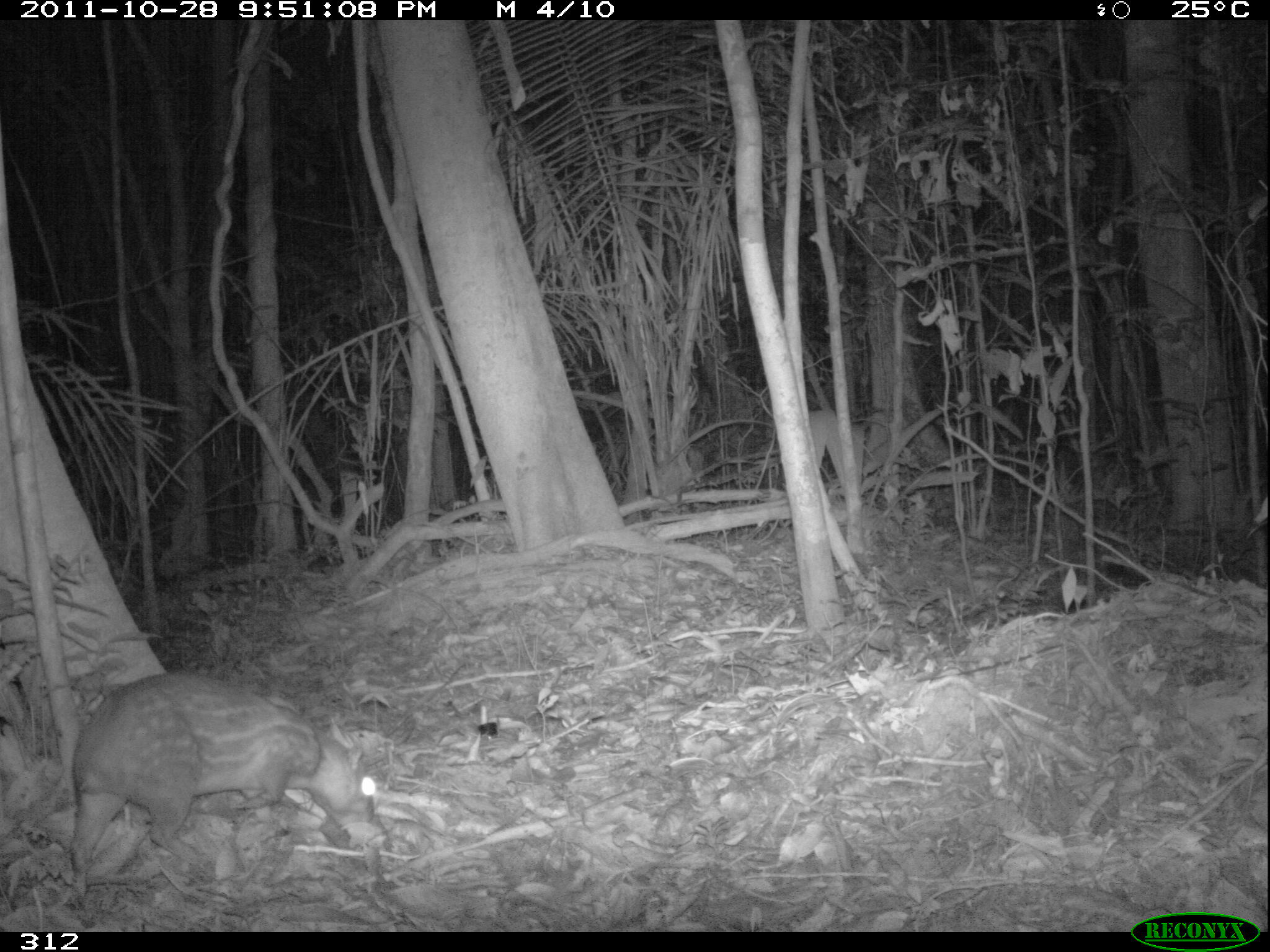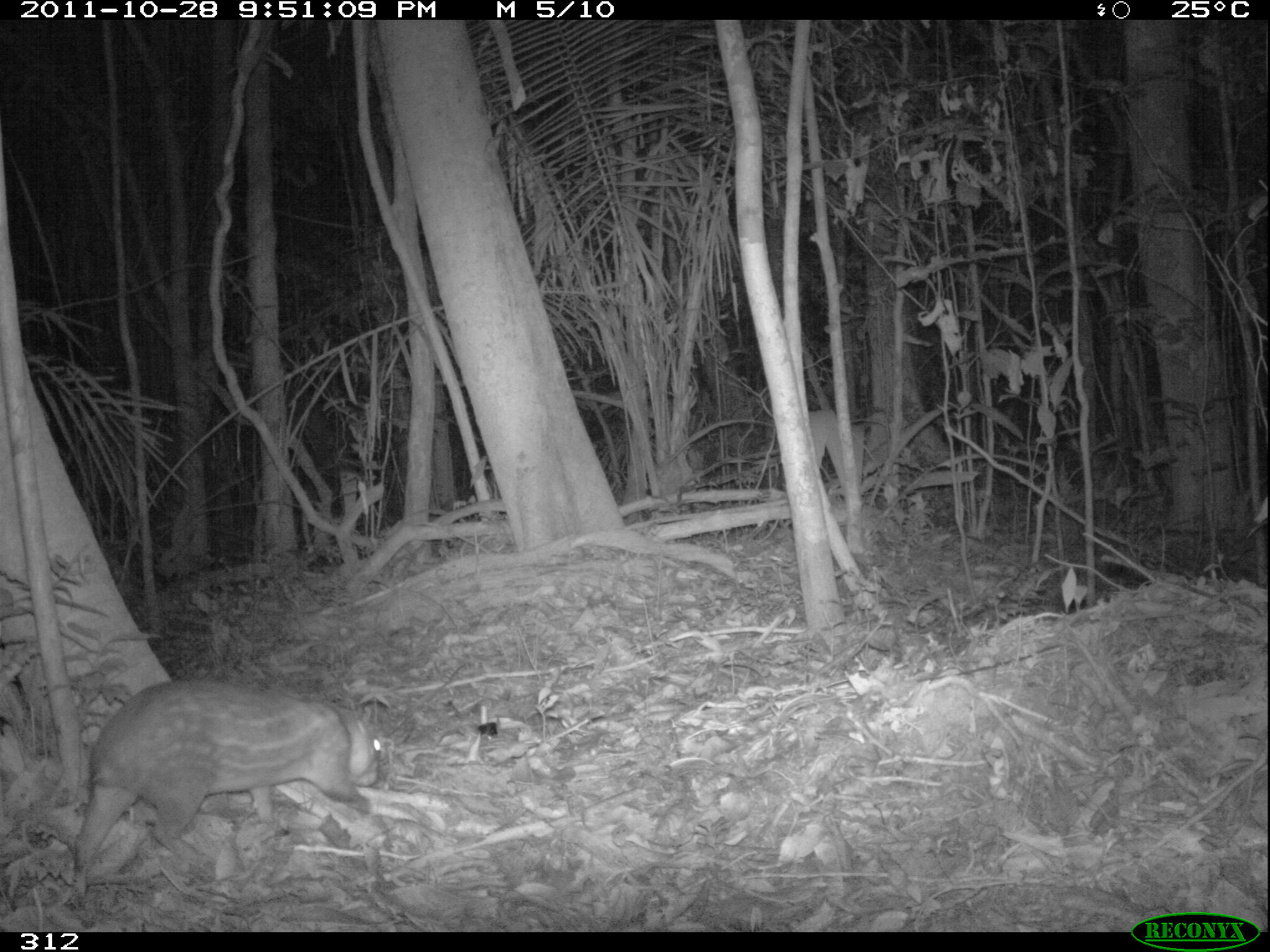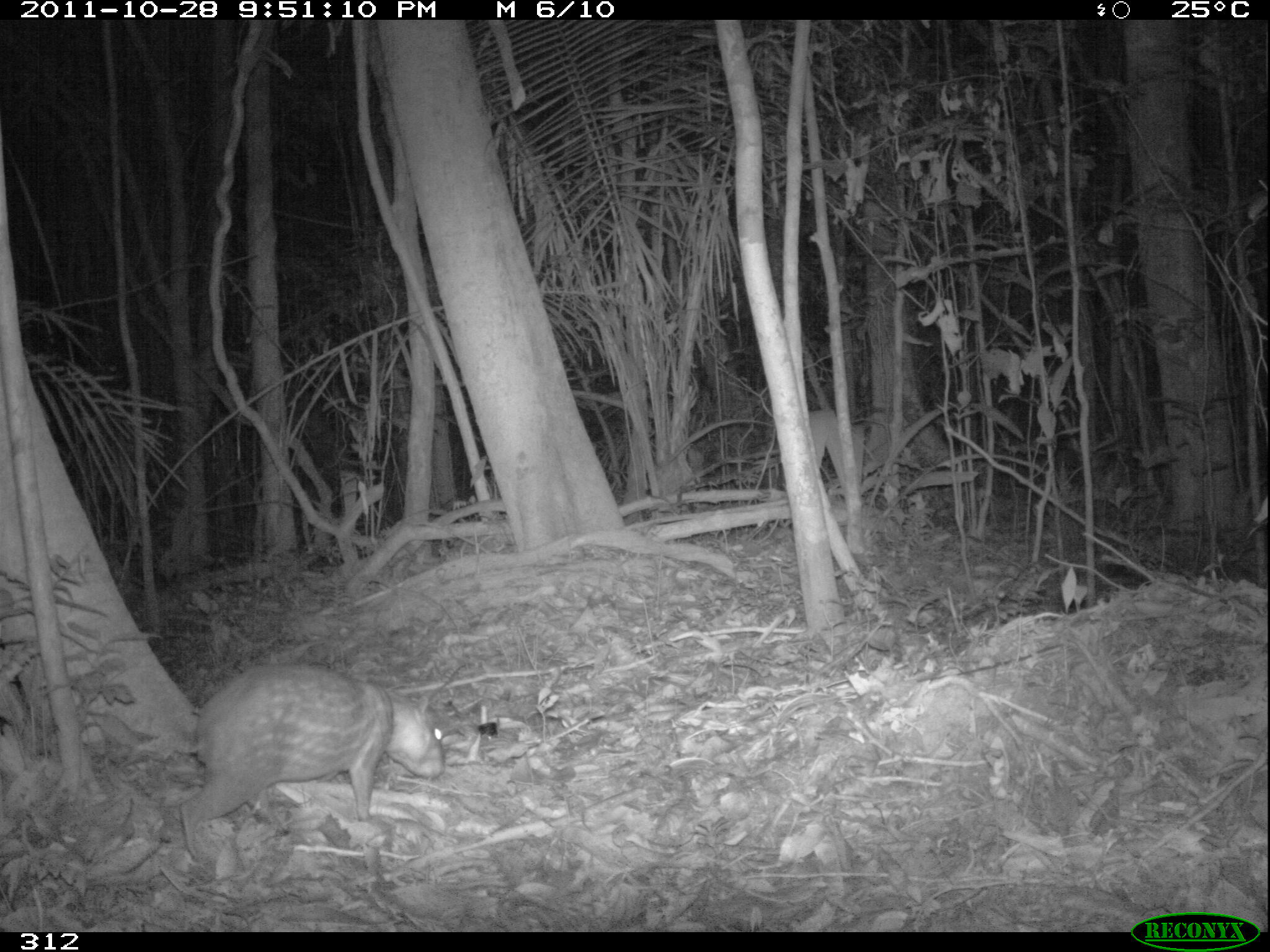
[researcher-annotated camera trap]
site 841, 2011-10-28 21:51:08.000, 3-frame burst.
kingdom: Animalia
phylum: Chordata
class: Mammalia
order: Rodentia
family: Cuniculidae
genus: Cuniculus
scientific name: Cuniculus paca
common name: spotted paca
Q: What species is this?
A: Cuniculus paca (spotted paca).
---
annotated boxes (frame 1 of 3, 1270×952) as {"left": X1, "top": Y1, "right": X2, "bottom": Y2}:
cuniculus paca: {"left": 63, "top": 671, "right": 378, "bottom": 876}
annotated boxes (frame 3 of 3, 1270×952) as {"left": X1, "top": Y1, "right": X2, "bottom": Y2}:
cuniculus paca: {"left": 172, "top": 657, "right": 445, "bottom": 861}